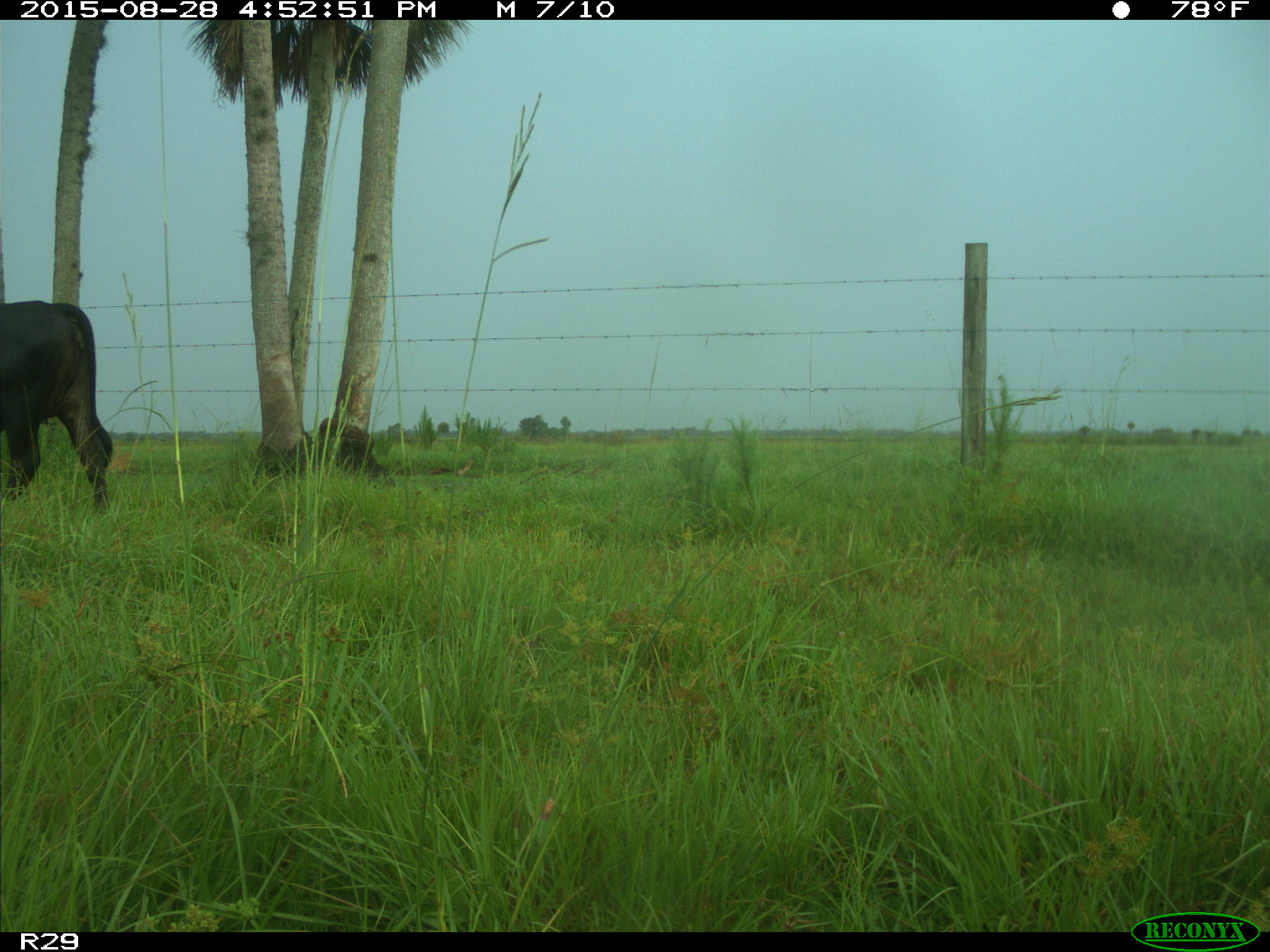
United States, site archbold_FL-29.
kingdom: Animalia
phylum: Chordata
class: Mammalia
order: Artiodactyla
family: Bovidae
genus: Bos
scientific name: Bos taurus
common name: domestic cow